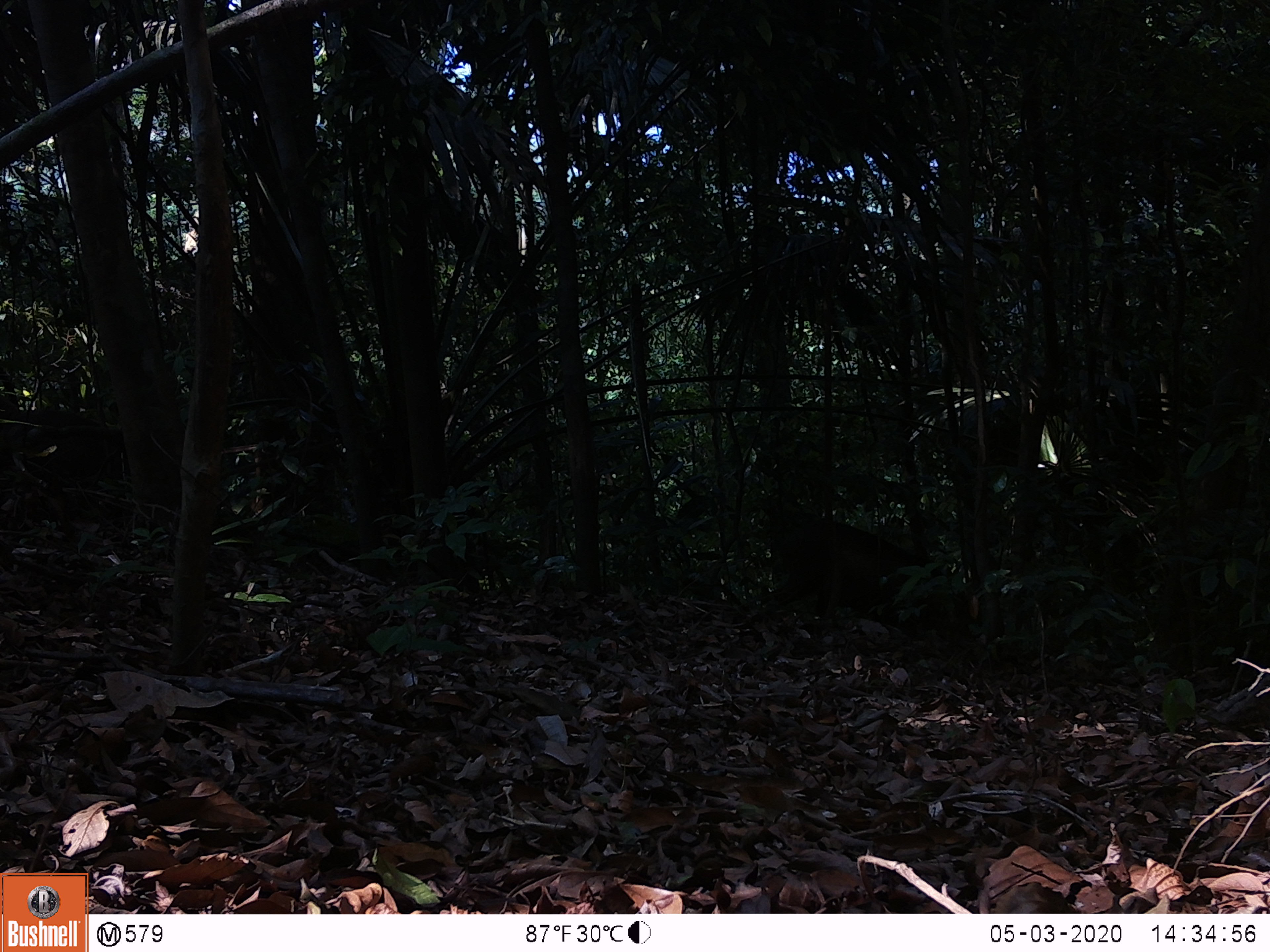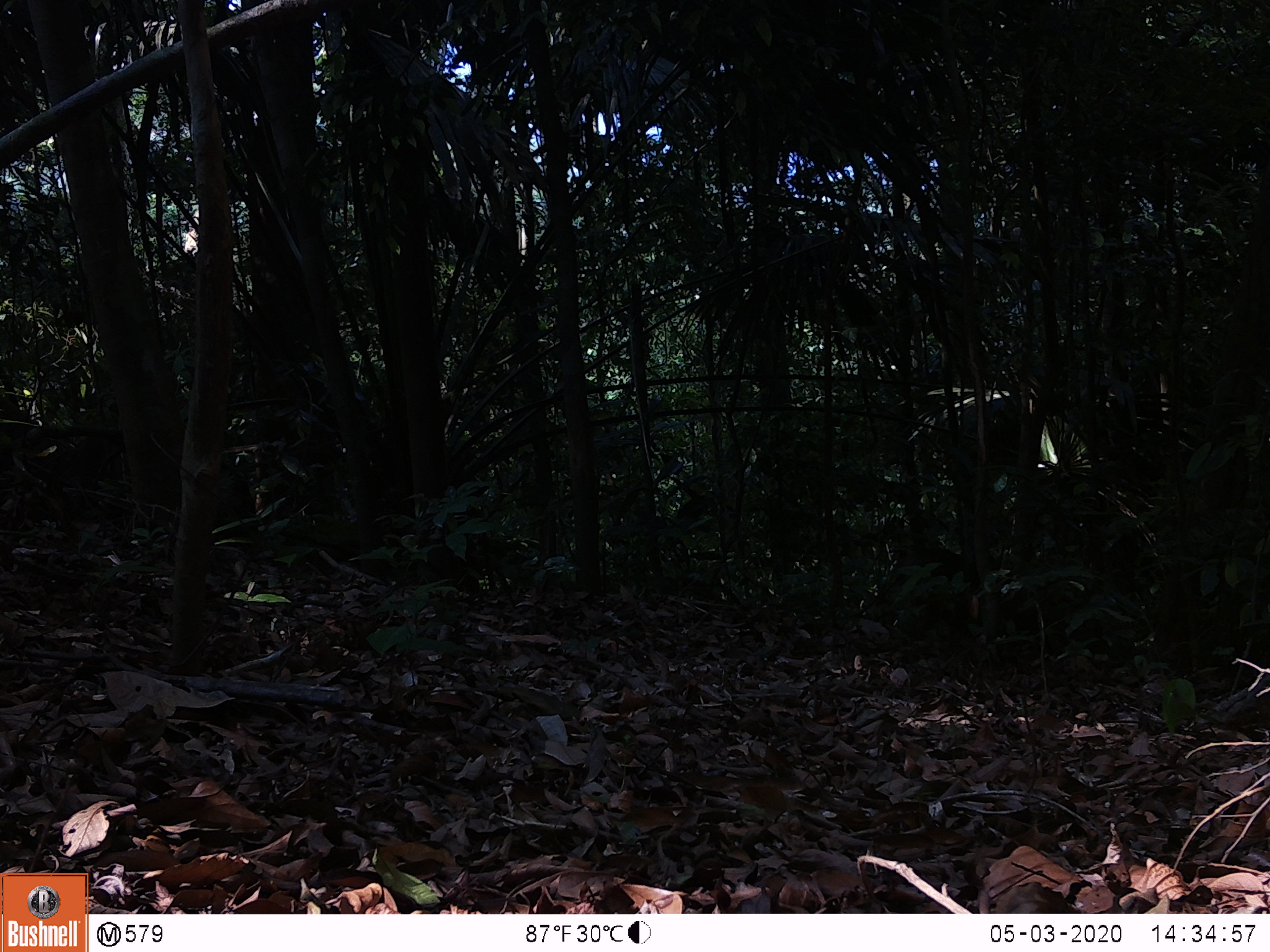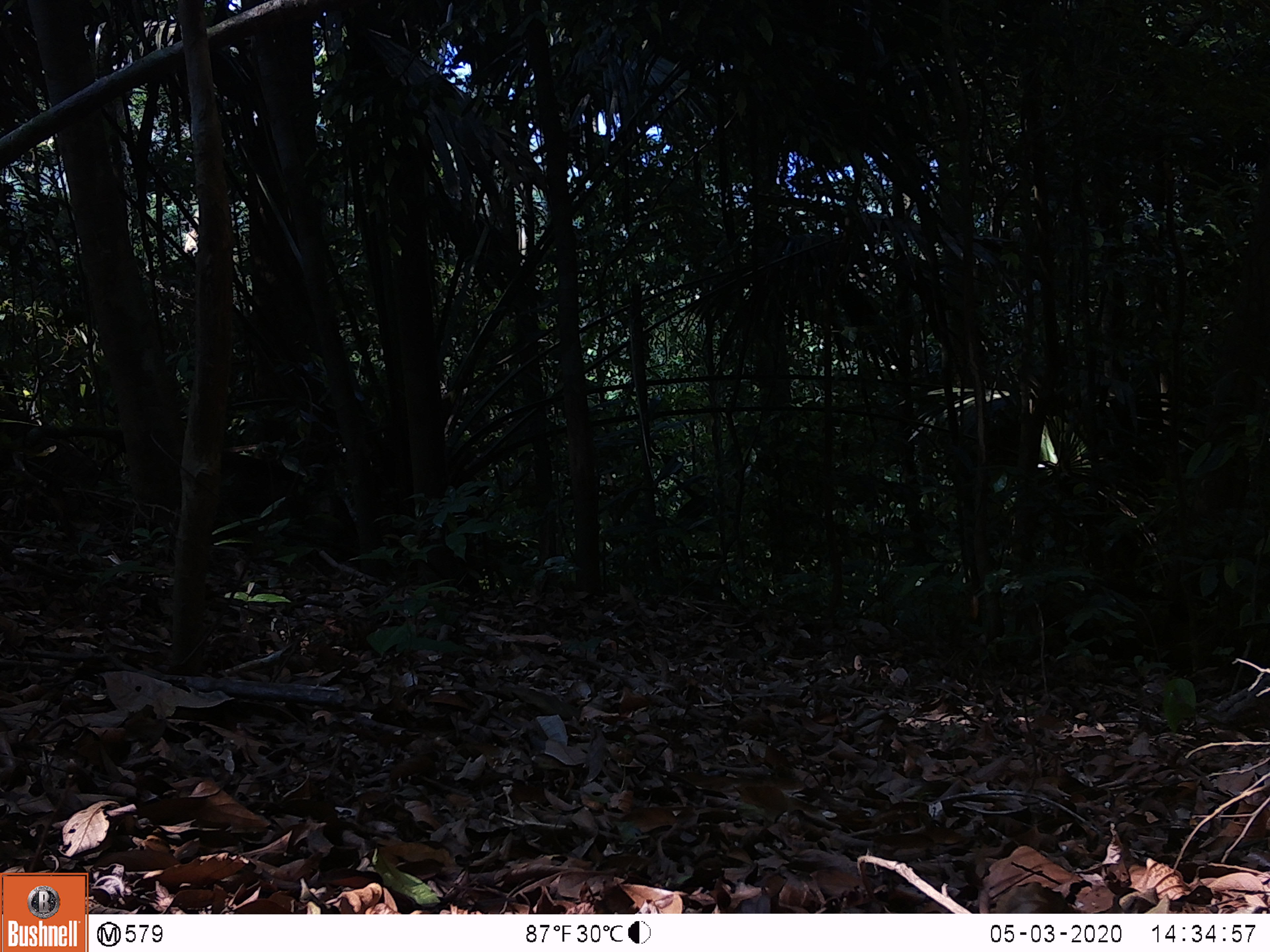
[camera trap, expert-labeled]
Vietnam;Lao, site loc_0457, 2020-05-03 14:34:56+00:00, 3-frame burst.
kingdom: Animalia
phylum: Chordata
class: Mammalia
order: Artiodactyla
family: Suidae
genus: Sus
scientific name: Sus scrofa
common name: eurasian wild pig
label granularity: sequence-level